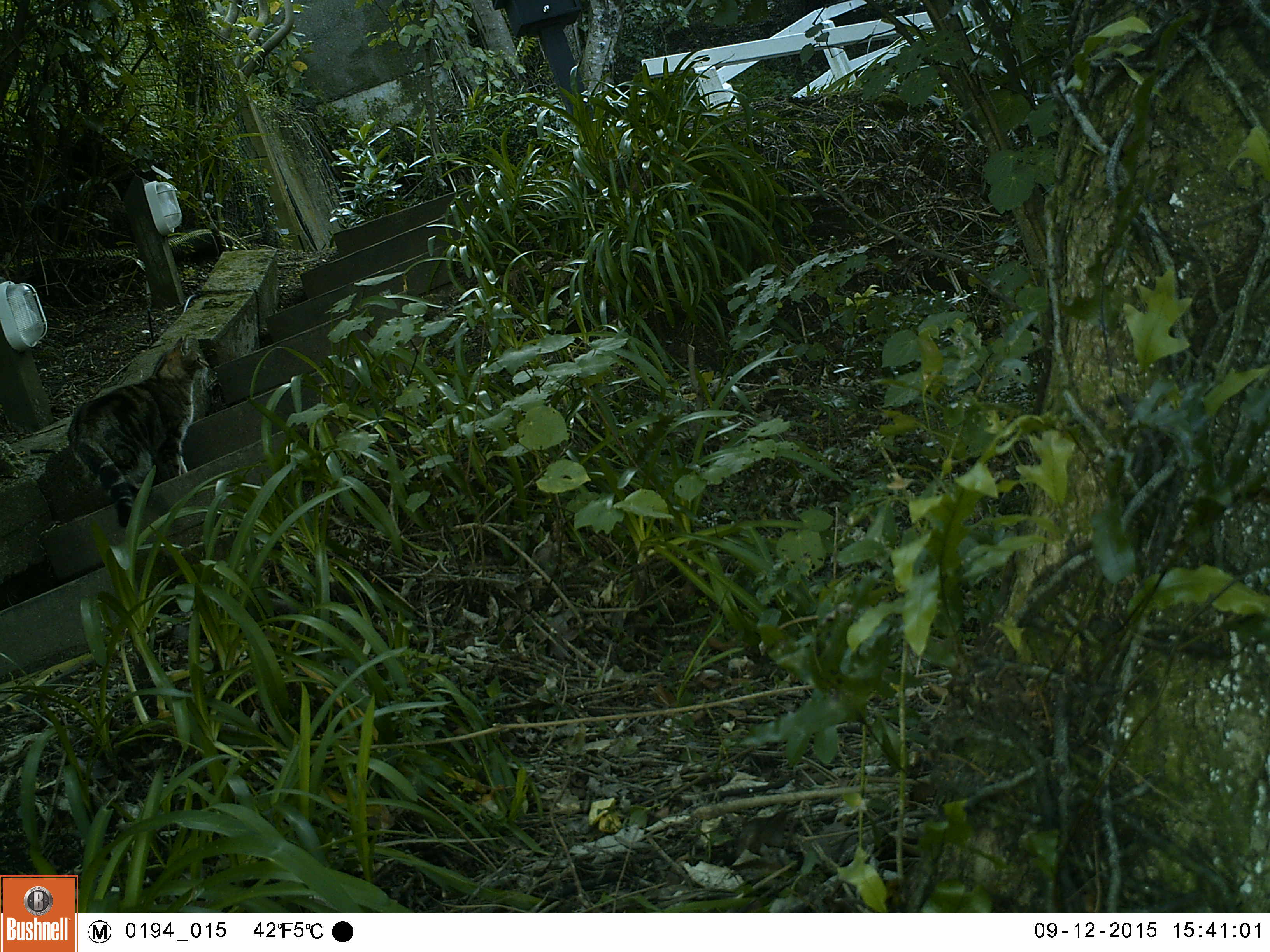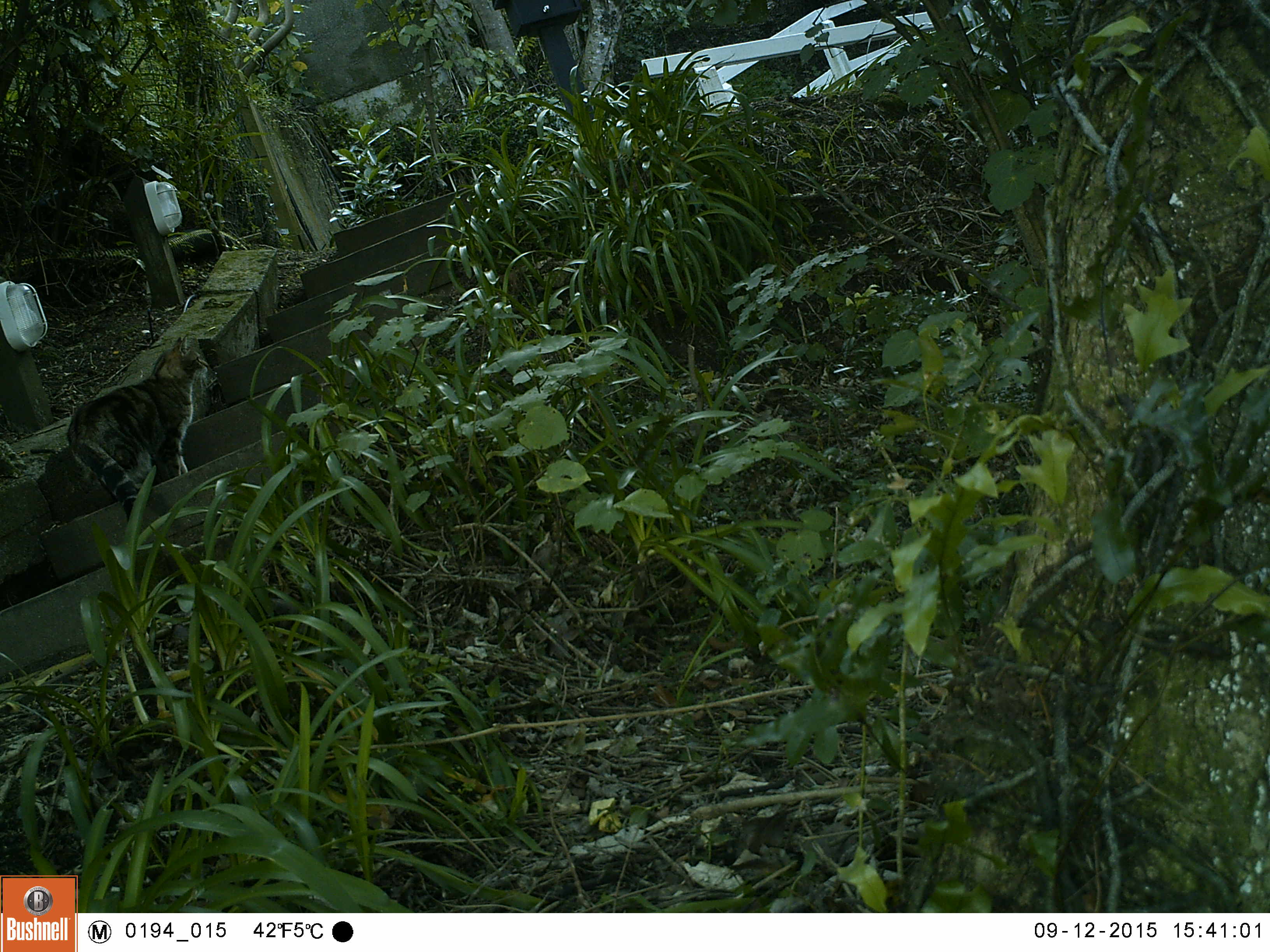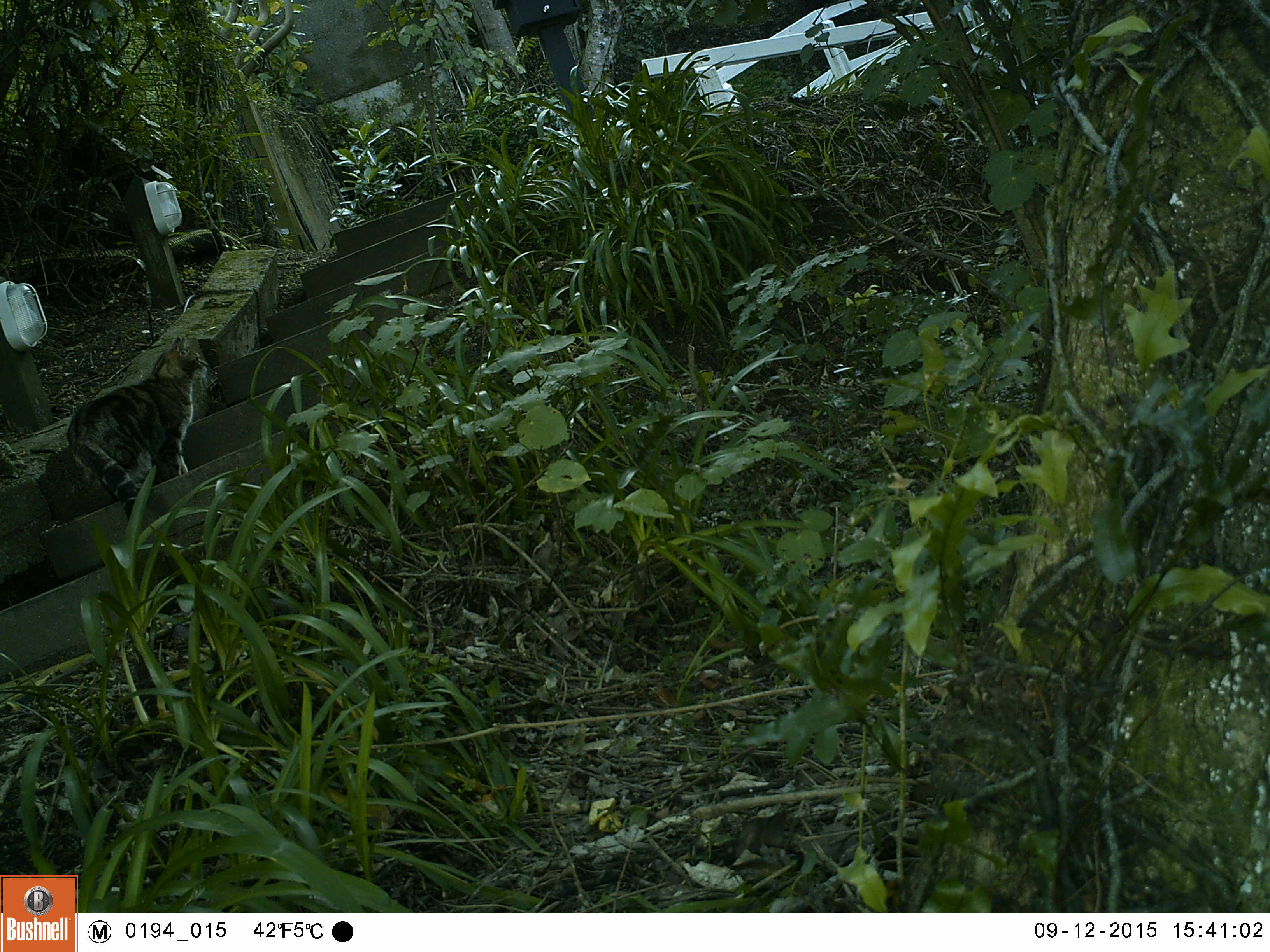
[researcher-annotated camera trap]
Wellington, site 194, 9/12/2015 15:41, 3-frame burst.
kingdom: Animalia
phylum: Chordata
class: Mammalia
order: Carnivora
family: Felidae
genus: Felis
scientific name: Felis catus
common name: cat